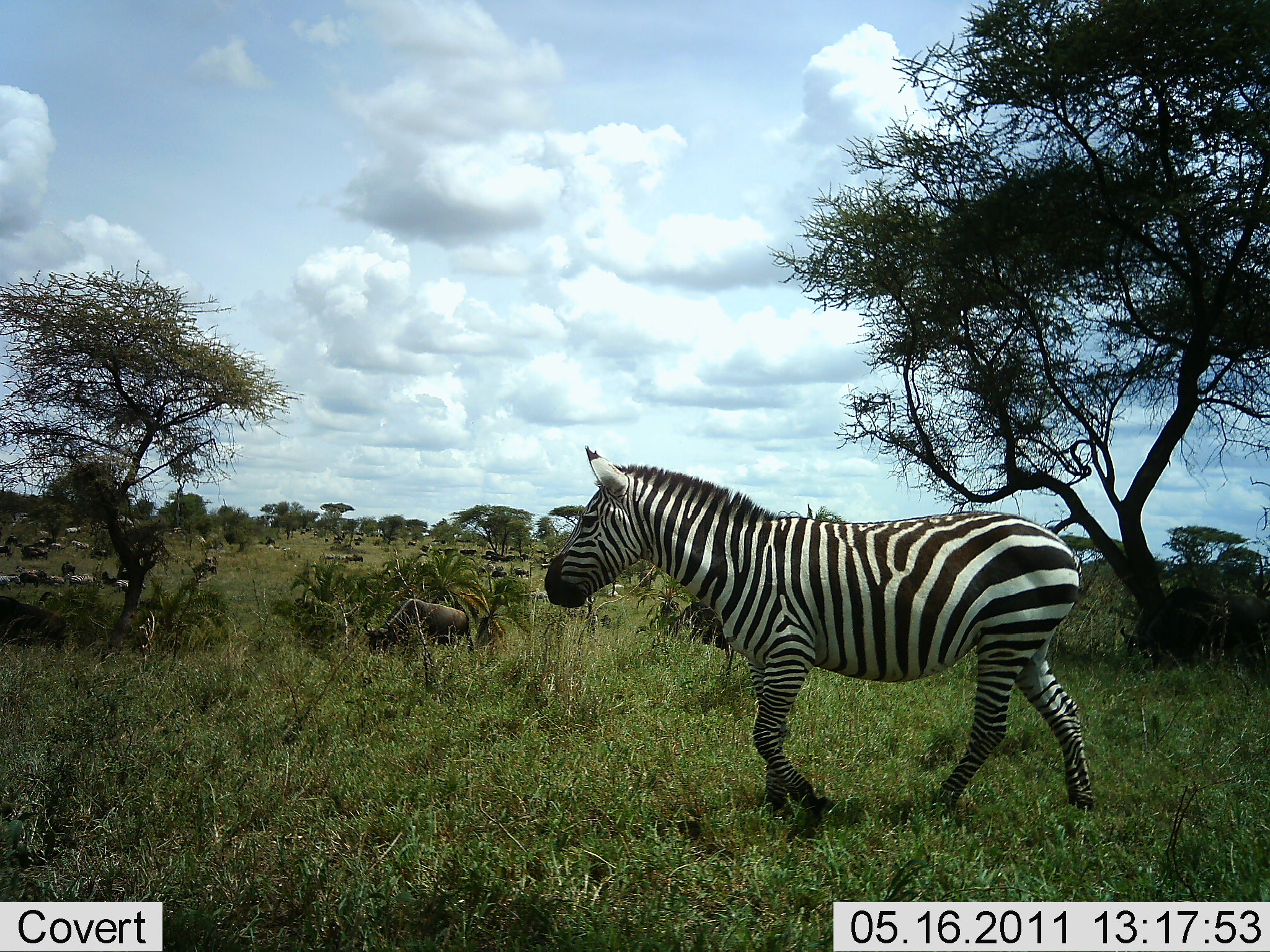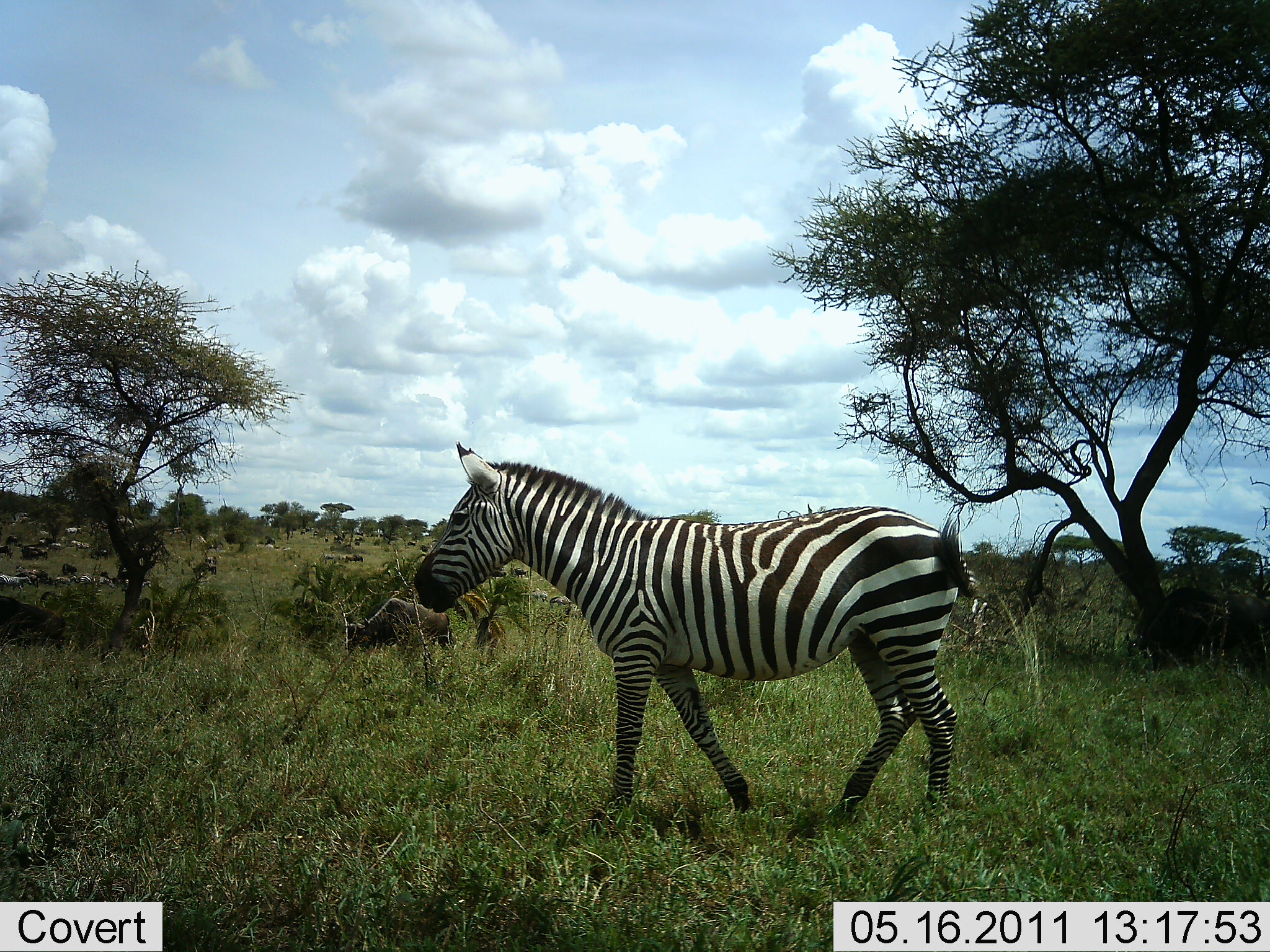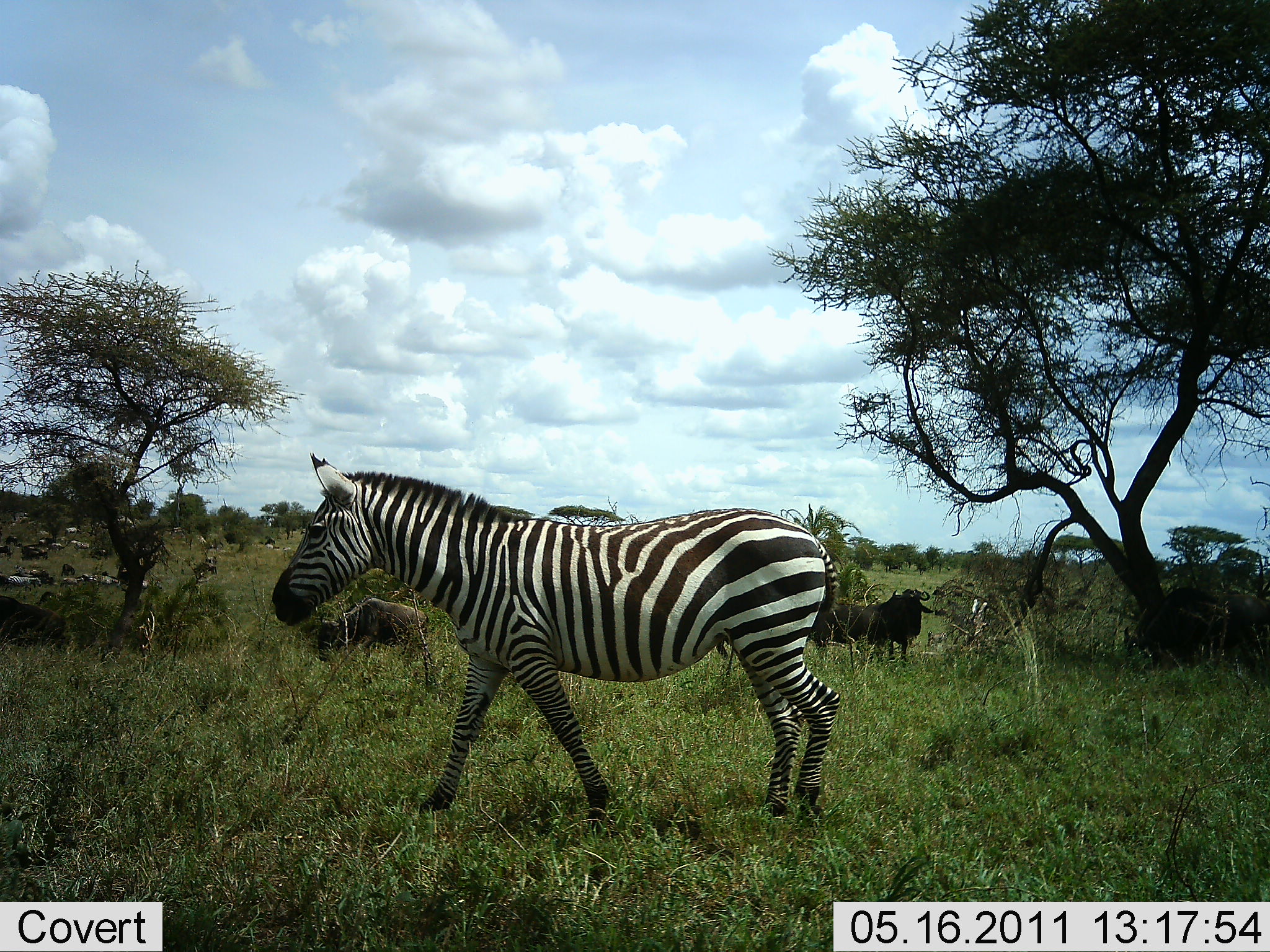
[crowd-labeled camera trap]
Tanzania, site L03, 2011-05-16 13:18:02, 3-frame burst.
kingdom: Animalia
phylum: Chordata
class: Mammalia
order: Artiodactyla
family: Bovidae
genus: Connochaetes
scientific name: Connochaetes taurinus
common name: blue wildebeest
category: wildebeest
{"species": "wildebeest (blue wildebeest) (Connochaetes taurinus)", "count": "3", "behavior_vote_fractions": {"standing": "69%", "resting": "15%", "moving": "54%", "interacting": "0%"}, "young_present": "0%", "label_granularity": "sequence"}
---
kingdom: Animalia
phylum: Chordata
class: Mammalia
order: Perissodactyla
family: Equidae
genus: Equus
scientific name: Equus quagga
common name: plains zebra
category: zebra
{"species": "zebra (plains zebra) (Equus quagga)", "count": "1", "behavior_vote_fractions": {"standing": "14%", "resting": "0%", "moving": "90%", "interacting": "0%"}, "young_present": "0%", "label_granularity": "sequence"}